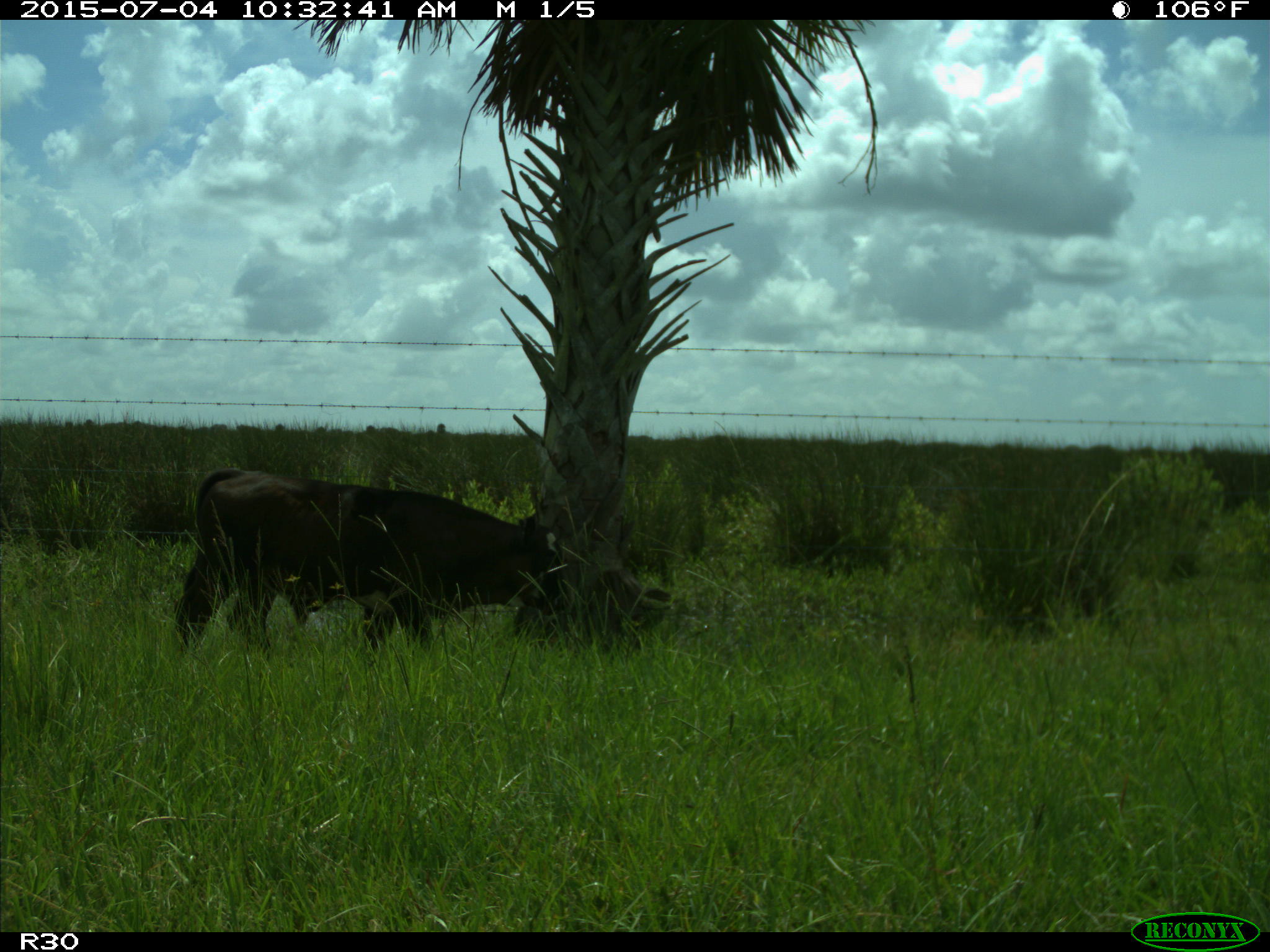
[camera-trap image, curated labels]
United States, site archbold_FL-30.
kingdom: Animalia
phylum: Chordata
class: Mammalia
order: Artiodactyla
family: Bovidae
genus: Bos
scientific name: Bos taurus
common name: domestic cow